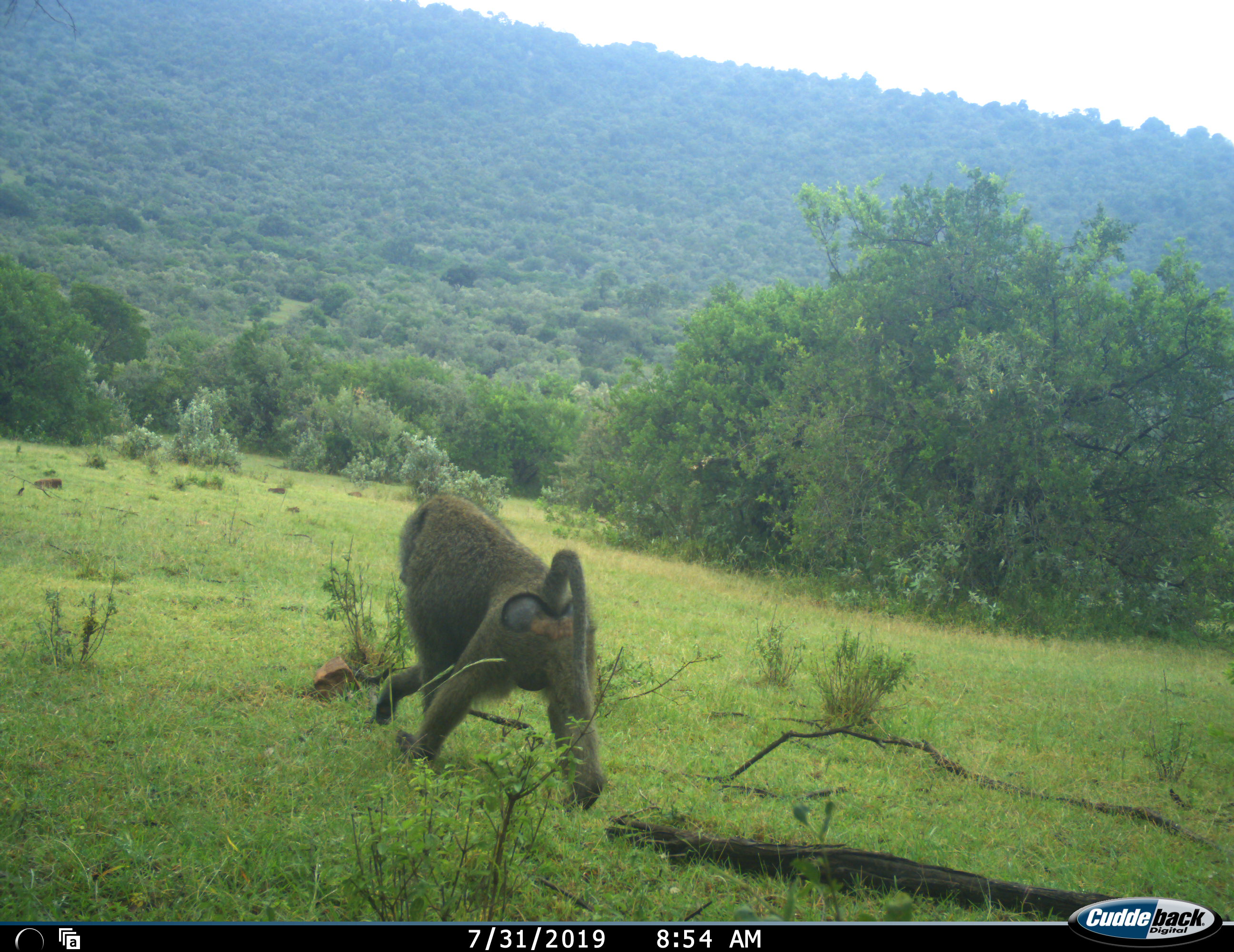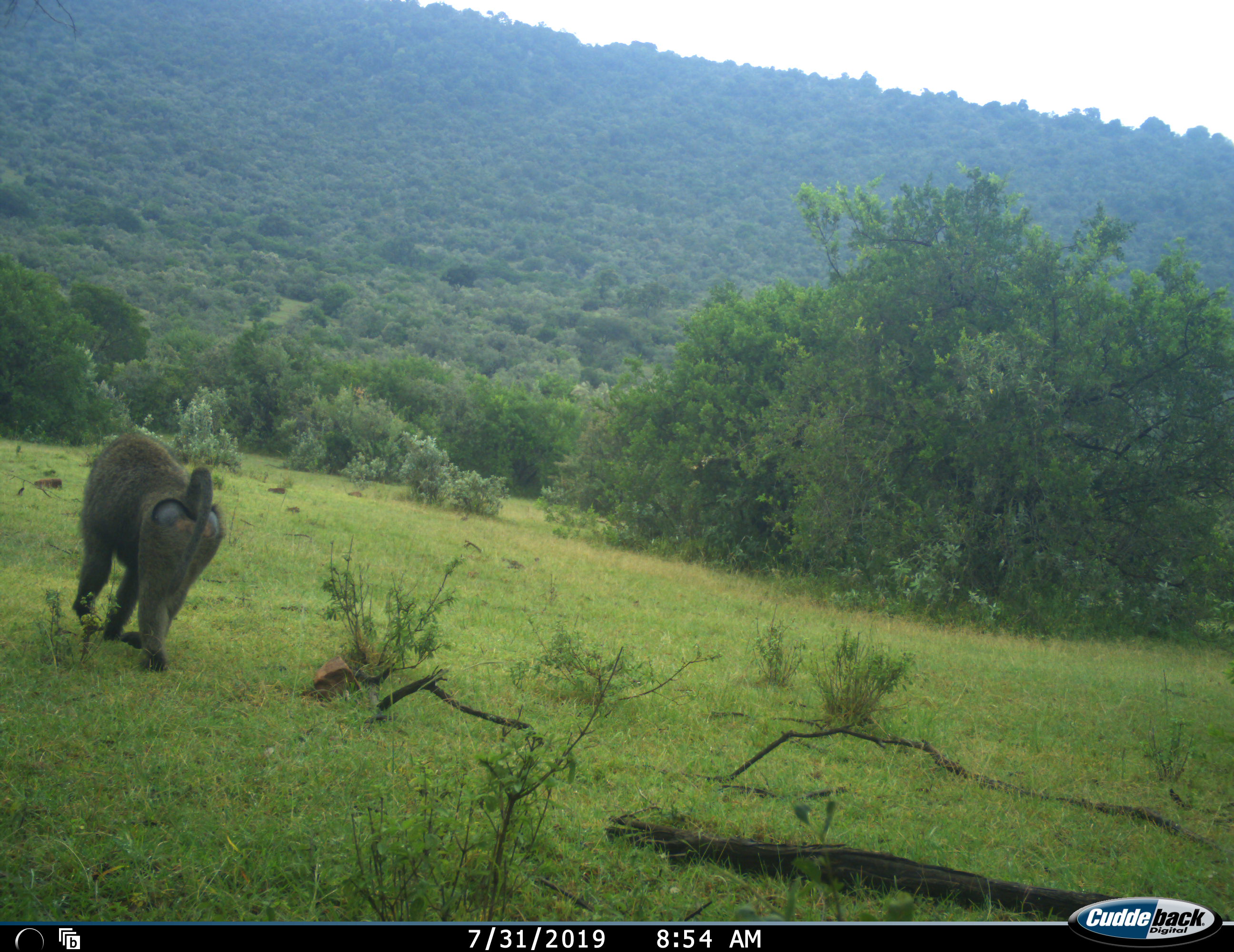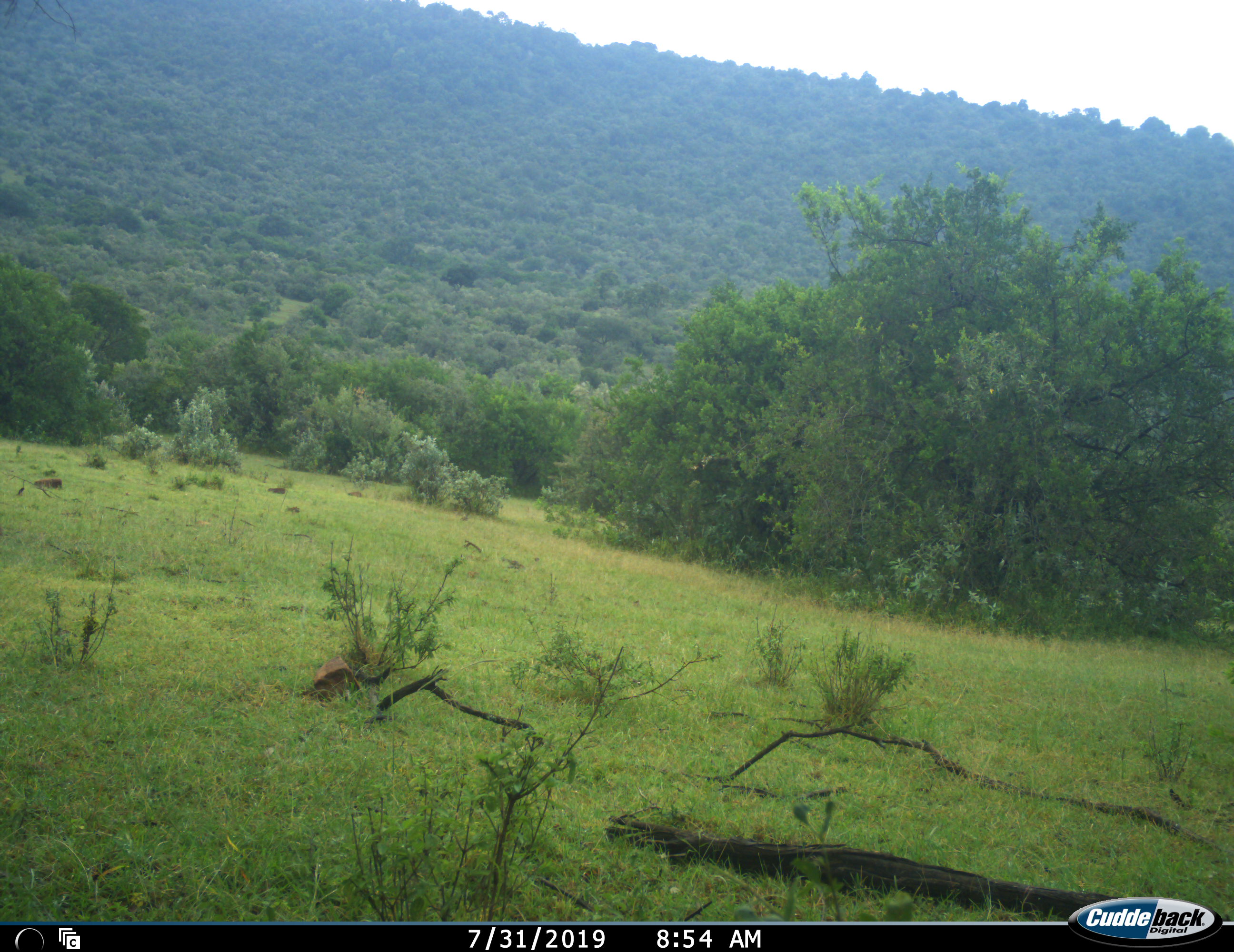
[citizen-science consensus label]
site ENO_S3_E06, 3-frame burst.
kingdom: Animalia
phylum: Chordata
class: Mammalia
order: Primates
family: Cercopithecidae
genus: Papio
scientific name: Papio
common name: baboon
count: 1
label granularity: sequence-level